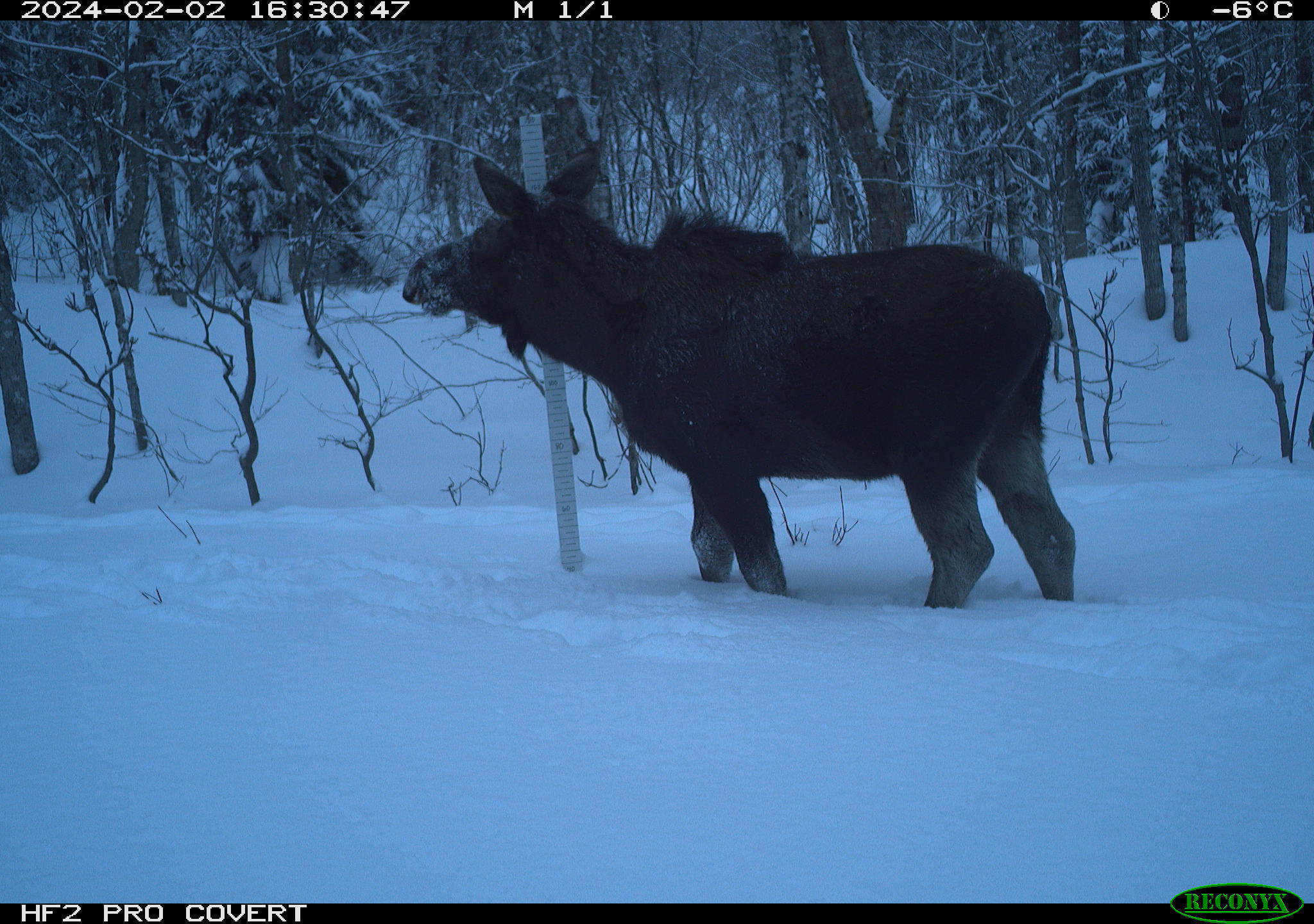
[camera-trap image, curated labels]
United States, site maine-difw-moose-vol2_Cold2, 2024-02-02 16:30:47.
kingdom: Animalia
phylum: Chordata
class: Mammalia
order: Artiodactyla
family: Cervidae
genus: Alces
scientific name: Alces alces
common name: moose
Moose (Alces alces).